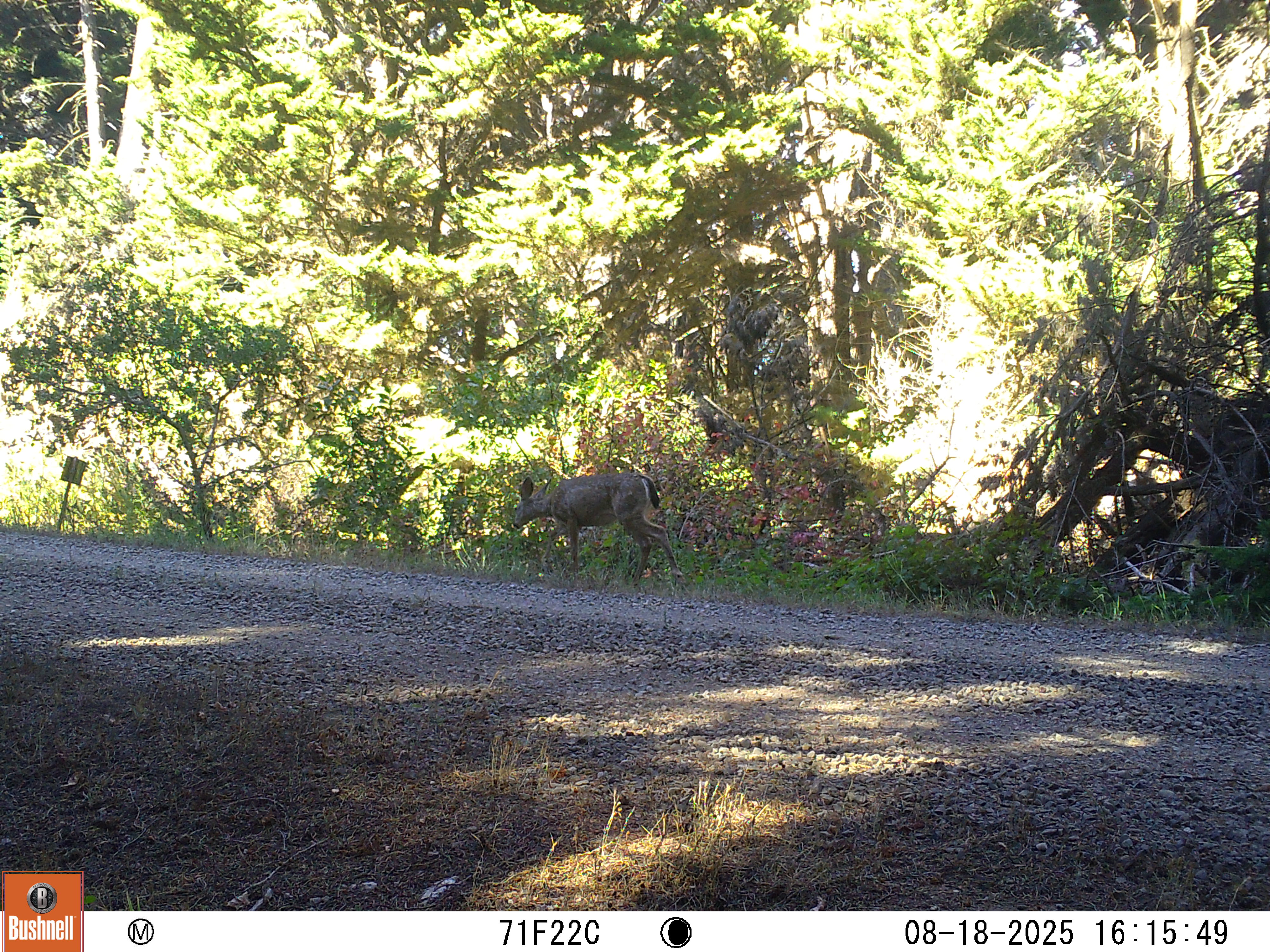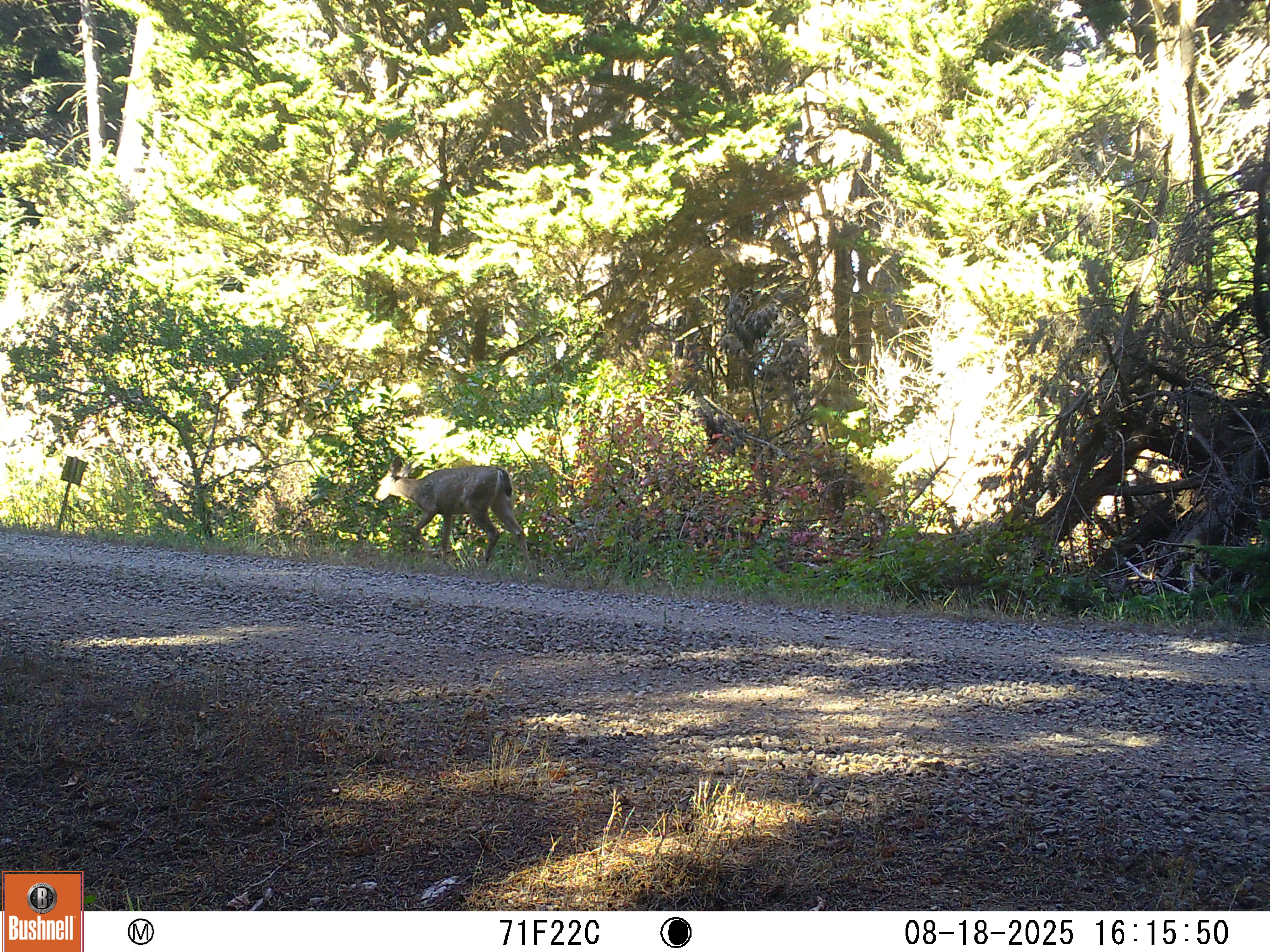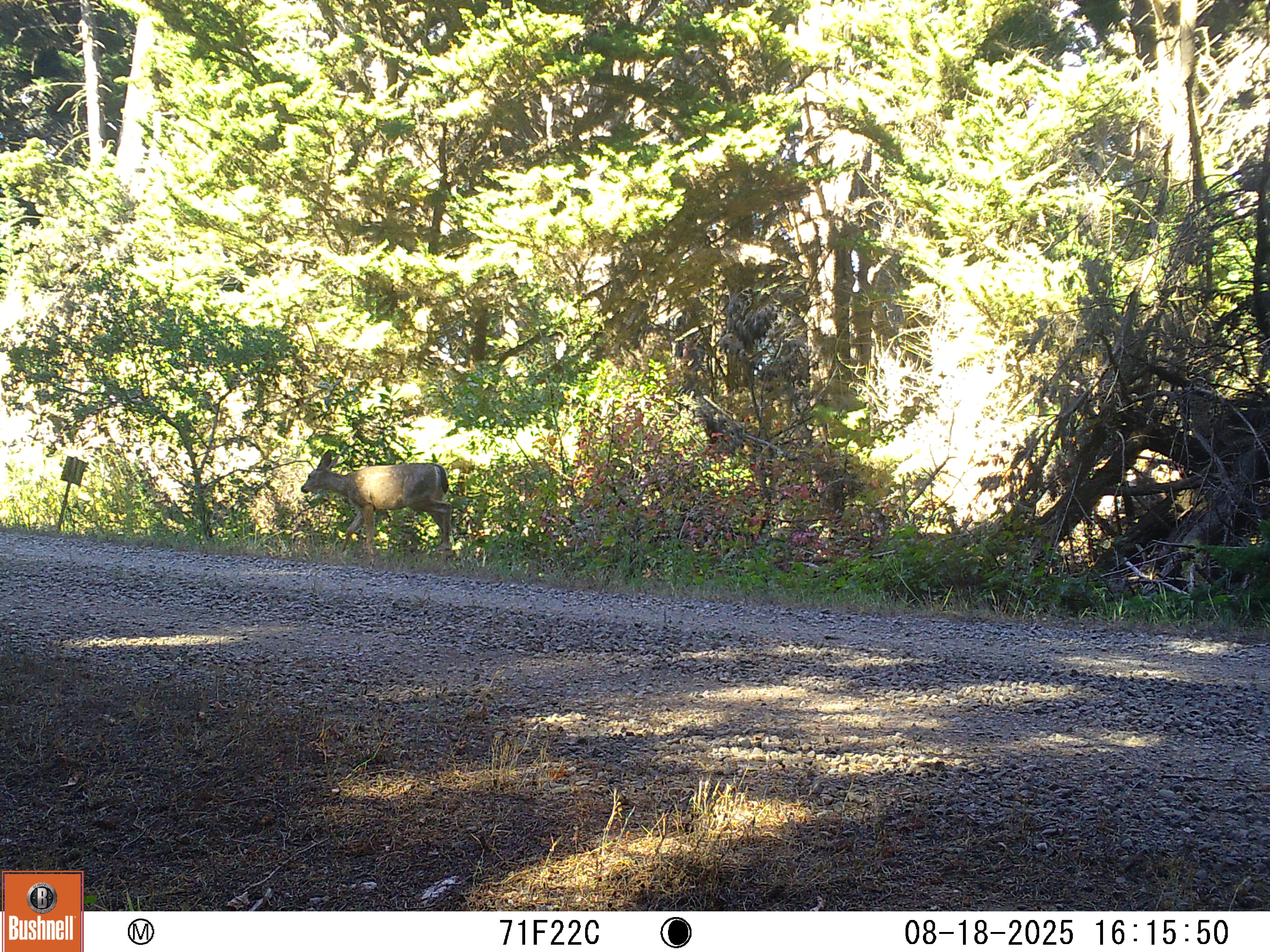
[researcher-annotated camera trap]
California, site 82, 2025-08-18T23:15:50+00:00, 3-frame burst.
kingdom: Animalia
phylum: Chordata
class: Mammalia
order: Artiodactyla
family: Cervidae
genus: Odocoileus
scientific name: Odocoileus hemionus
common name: mule deer